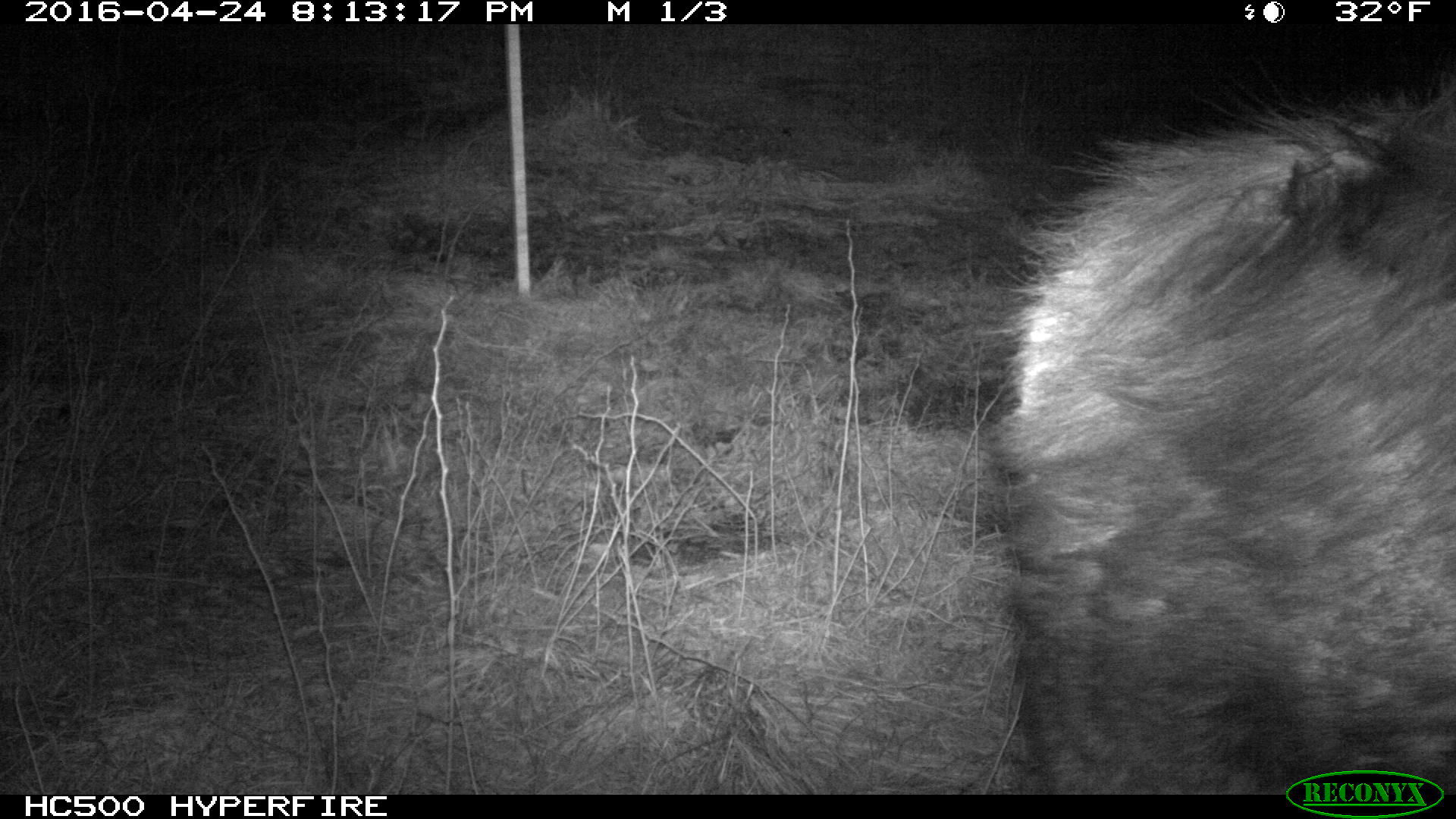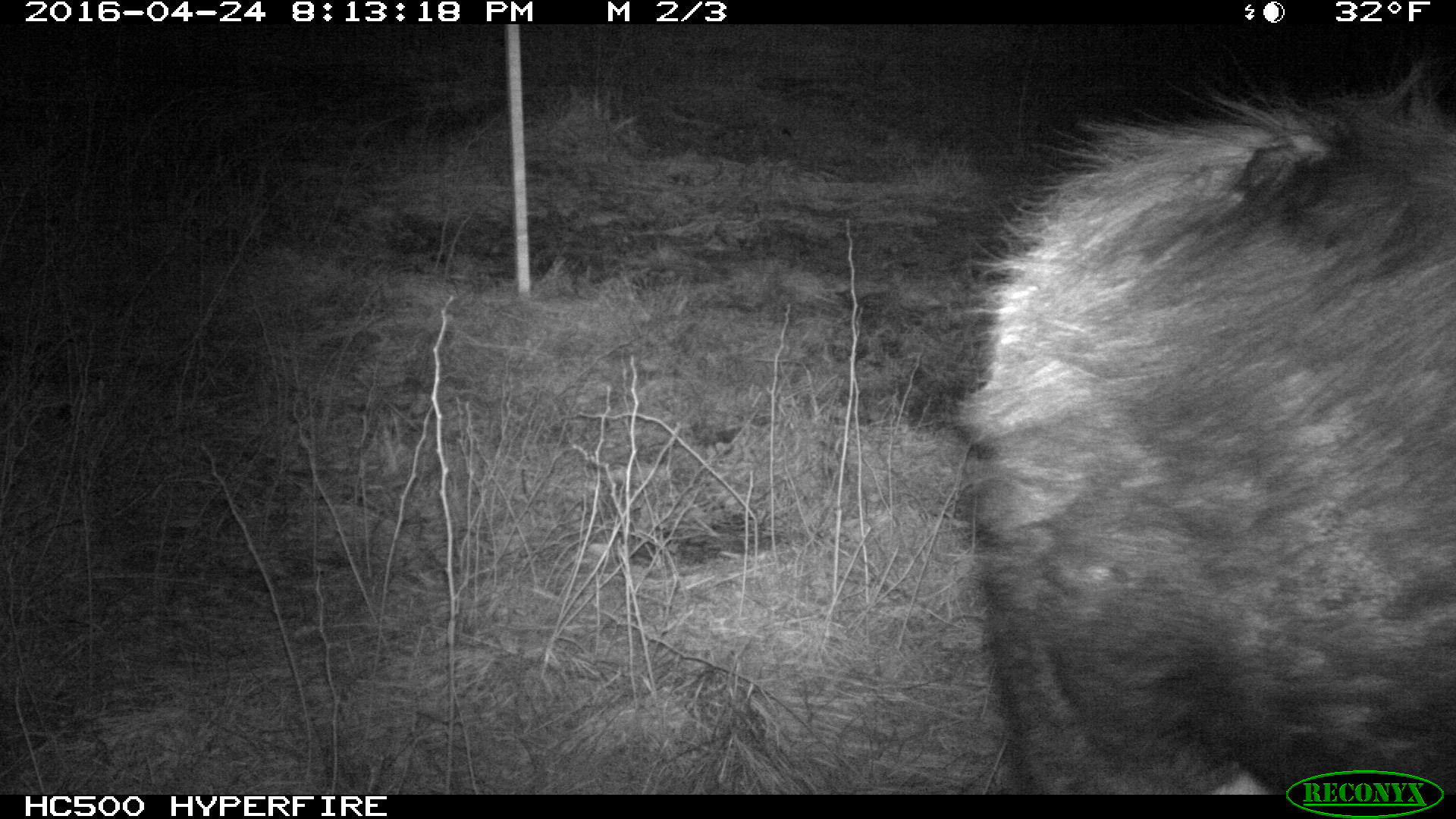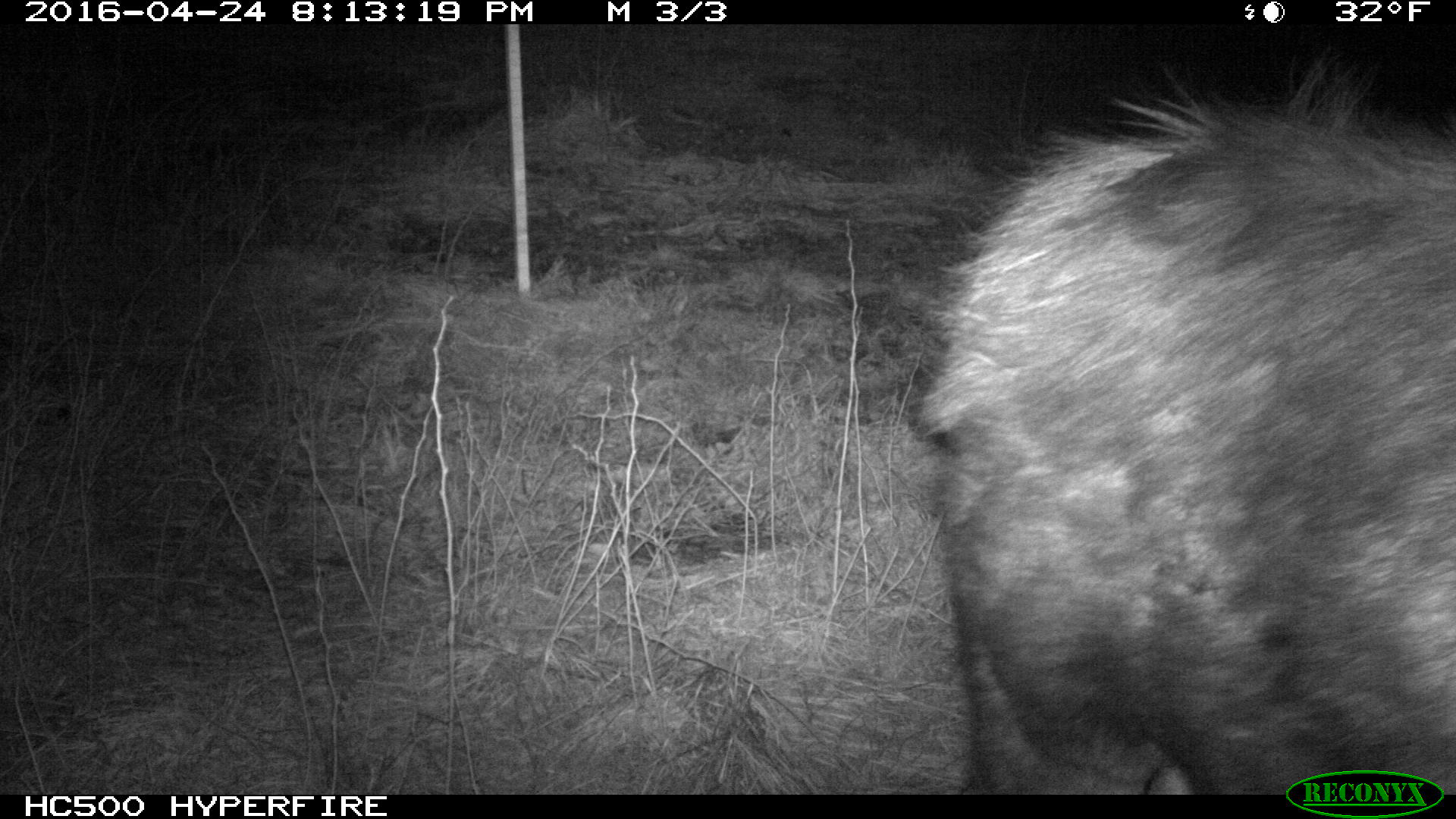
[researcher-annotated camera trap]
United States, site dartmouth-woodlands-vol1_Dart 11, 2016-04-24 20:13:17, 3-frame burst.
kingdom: Animalia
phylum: Chordata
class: Mammalia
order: Artiodactyla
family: Cervidae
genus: Alces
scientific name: Alces alces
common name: moose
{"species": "moose (Alces alces)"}